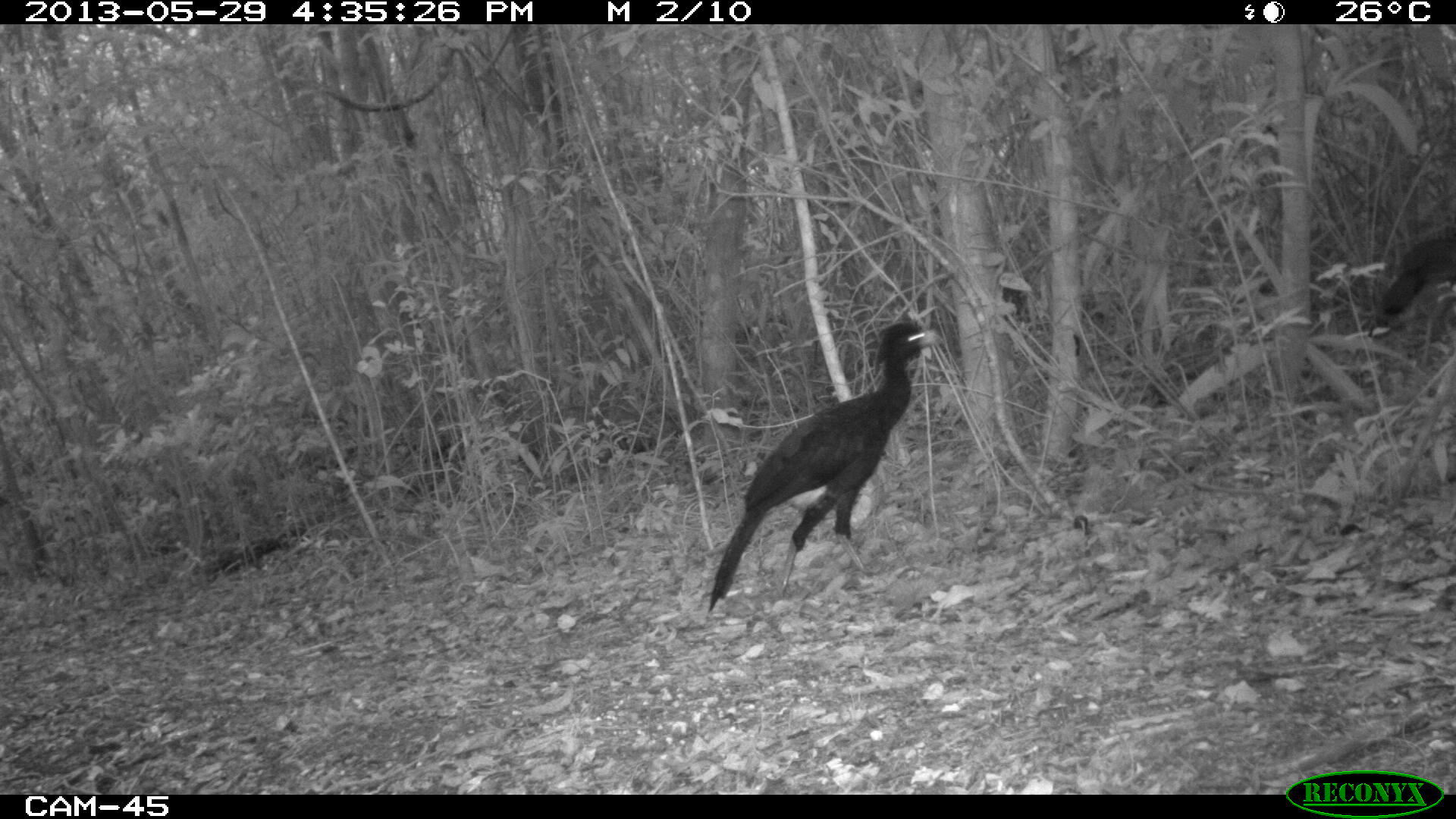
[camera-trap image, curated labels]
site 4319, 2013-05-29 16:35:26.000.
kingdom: Animalia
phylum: Chordata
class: Aves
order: Galliformes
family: Cracidae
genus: Crax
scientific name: Crax rubra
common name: great curassow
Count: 2.